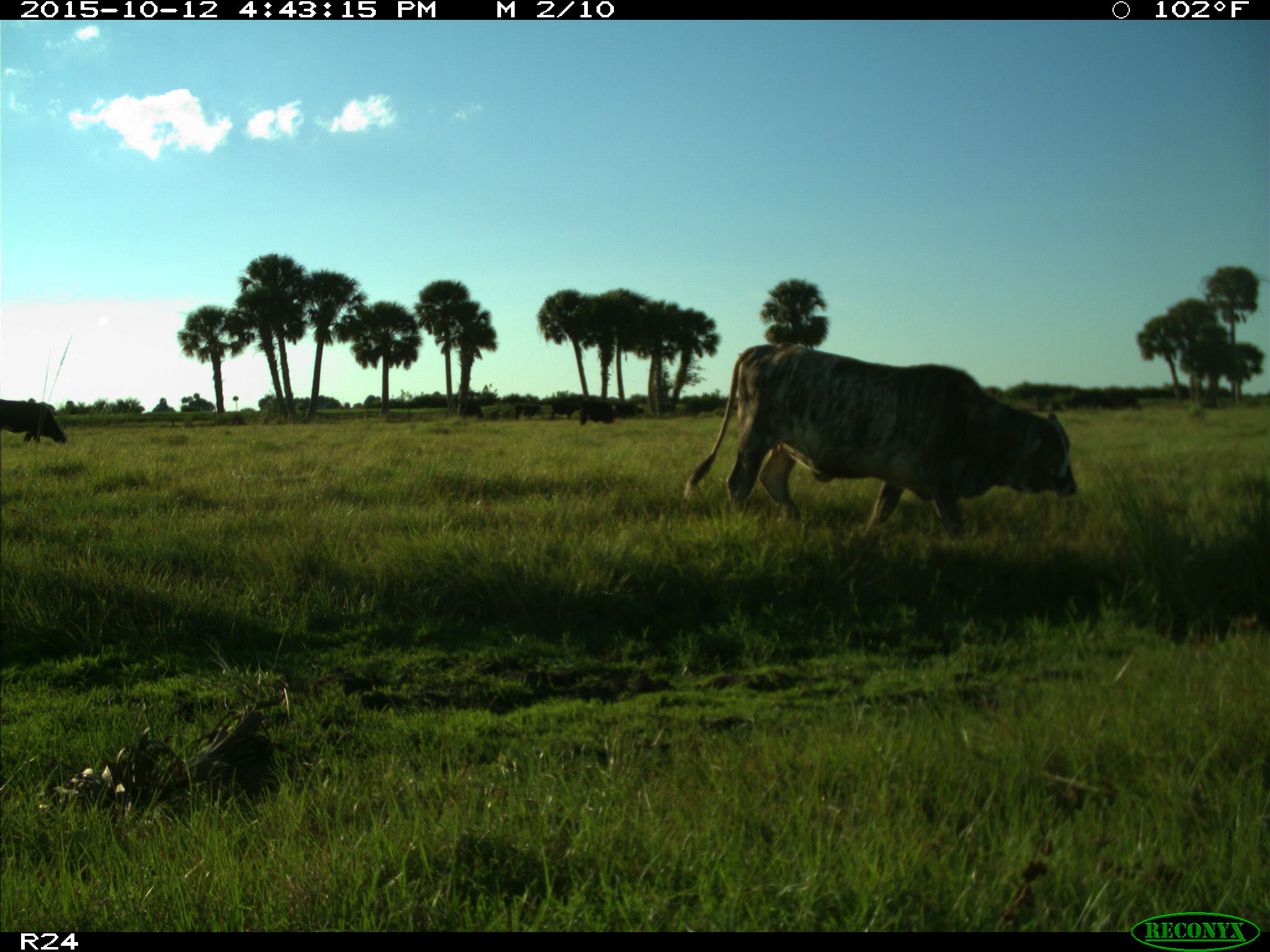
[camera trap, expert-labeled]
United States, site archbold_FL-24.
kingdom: Animalia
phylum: Chordata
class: Mammalia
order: Artiodactyla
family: Bovidae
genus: Bos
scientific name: Bos taurus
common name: domestic cow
Bos taurus (domestic cow).